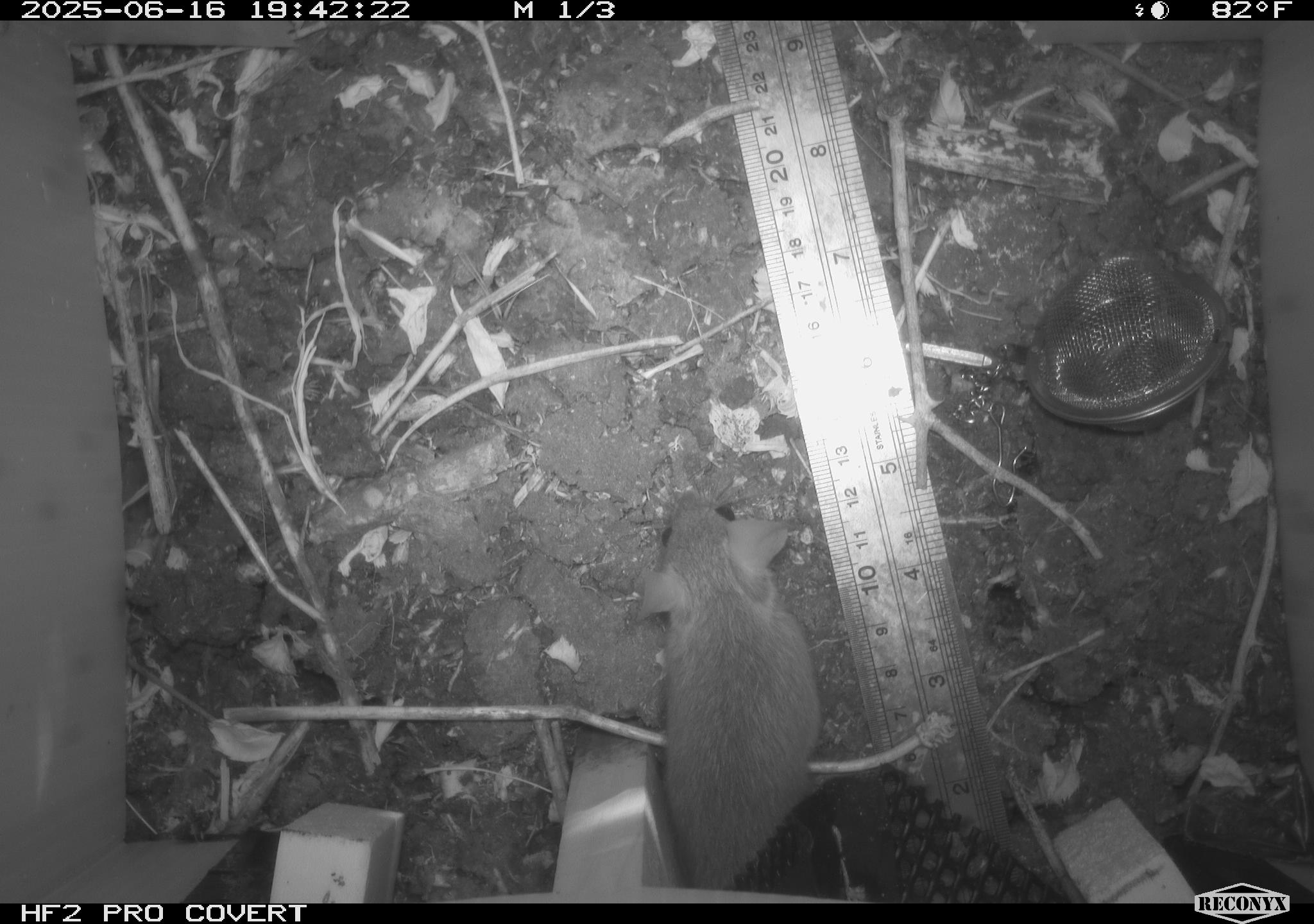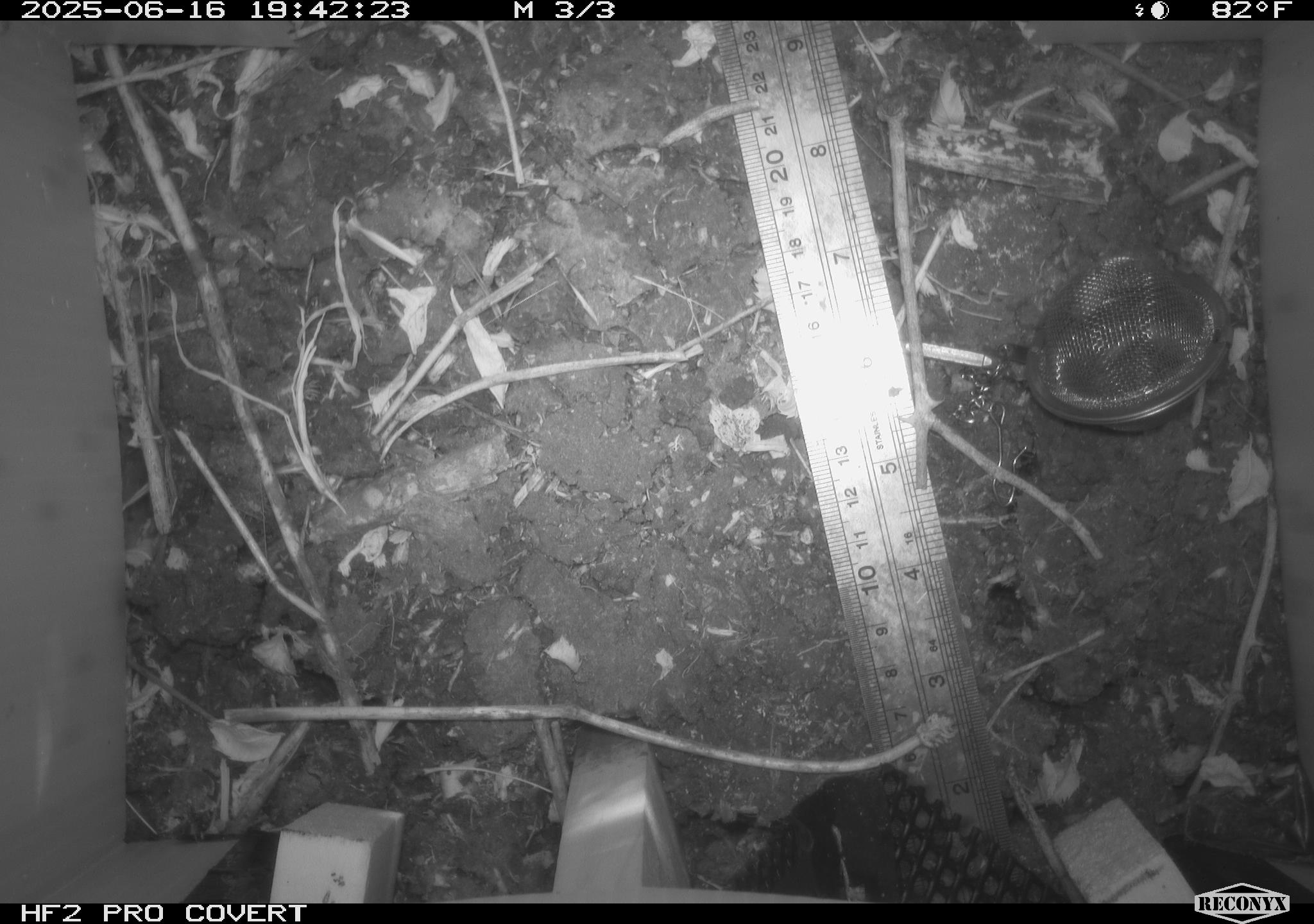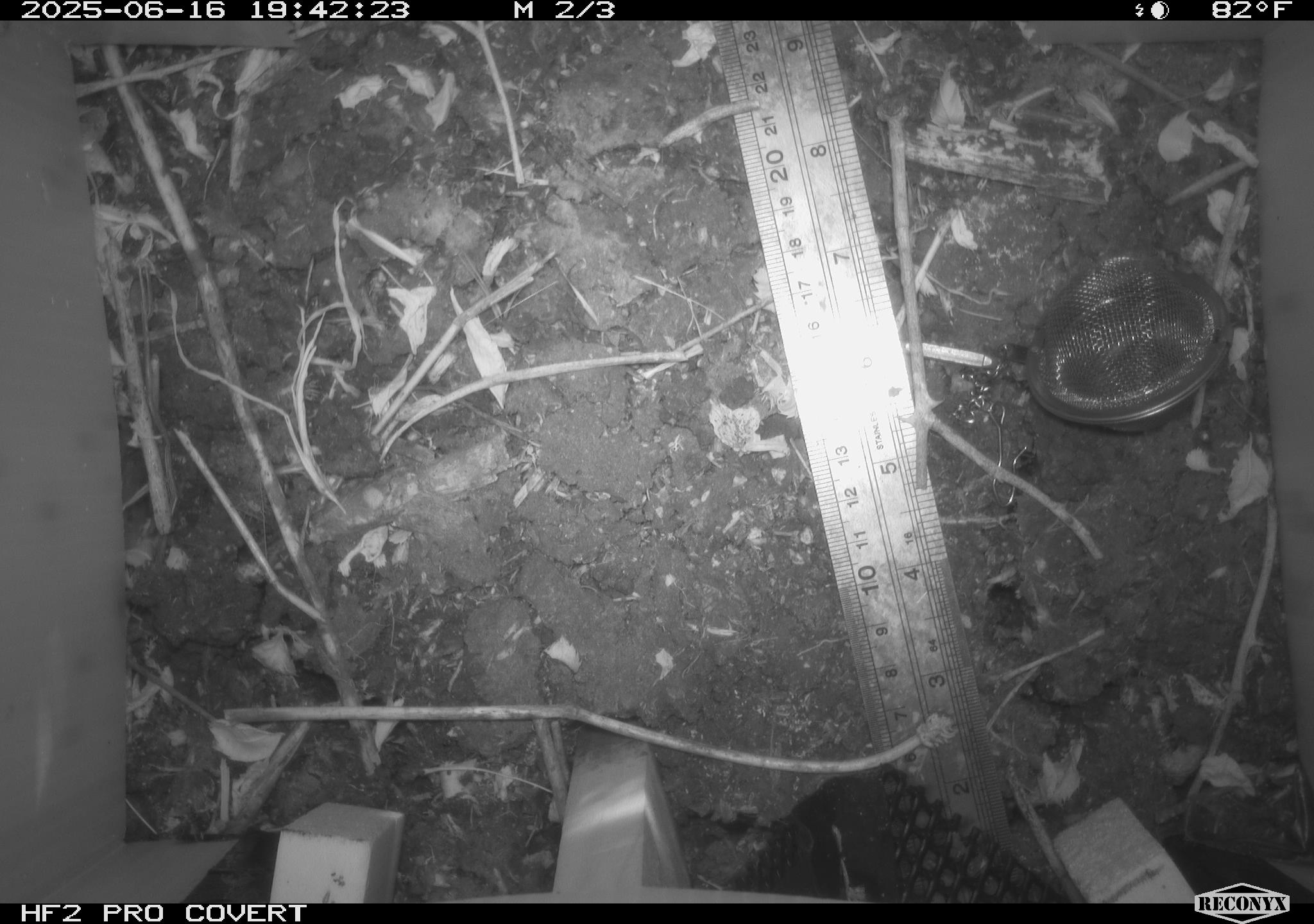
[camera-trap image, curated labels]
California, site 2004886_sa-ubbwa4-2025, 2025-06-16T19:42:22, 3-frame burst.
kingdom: Animalia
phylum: Chordata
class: Mammalia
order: Rodentia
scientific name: Rodentia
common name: rodent